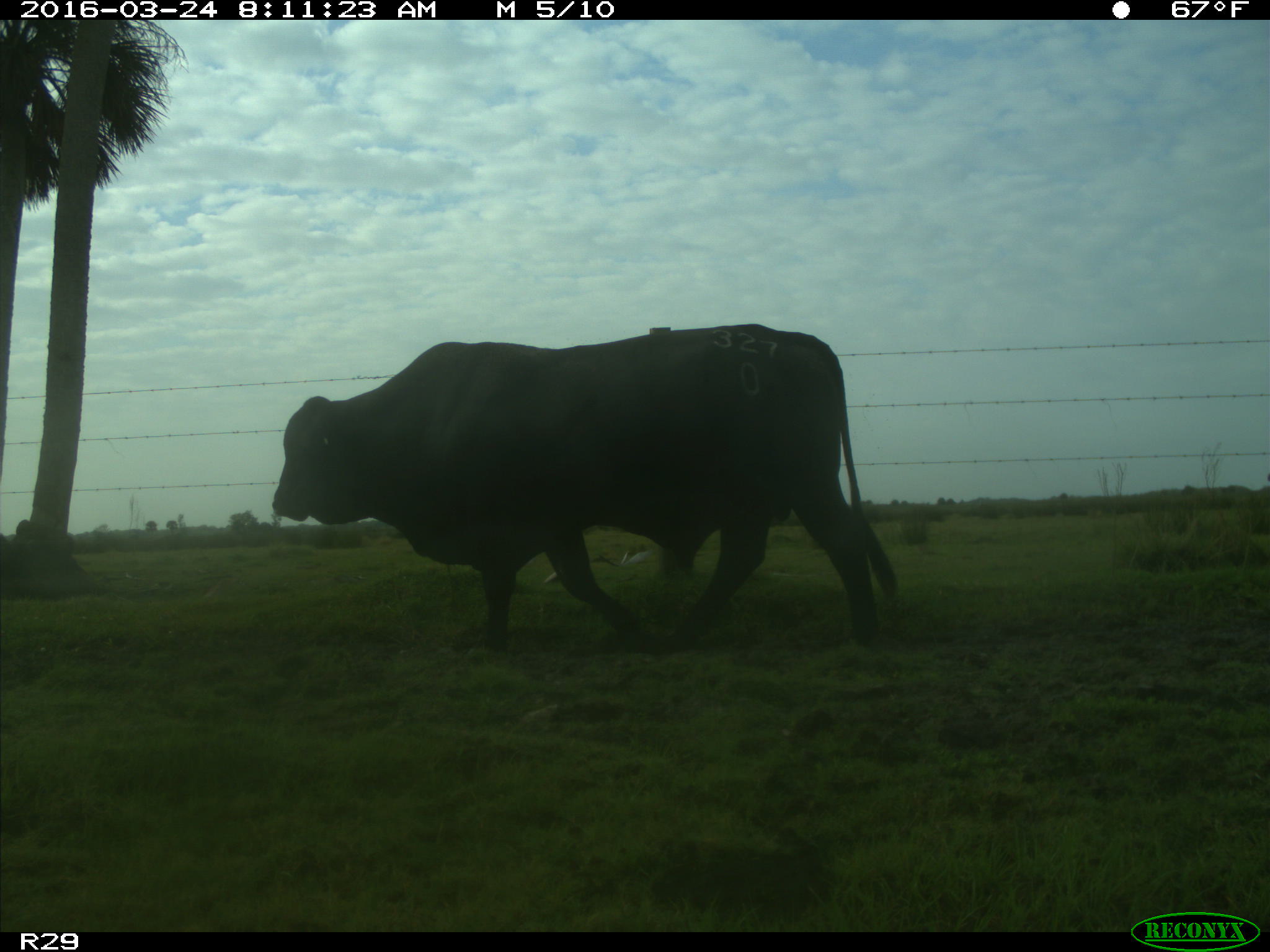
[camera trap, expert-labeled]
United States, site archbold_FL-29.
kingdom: Animalia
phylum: Chordata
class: Mammalia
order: Artiodactyla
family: Bovidae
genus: Bos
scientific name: Bos taurus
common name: domestic cow